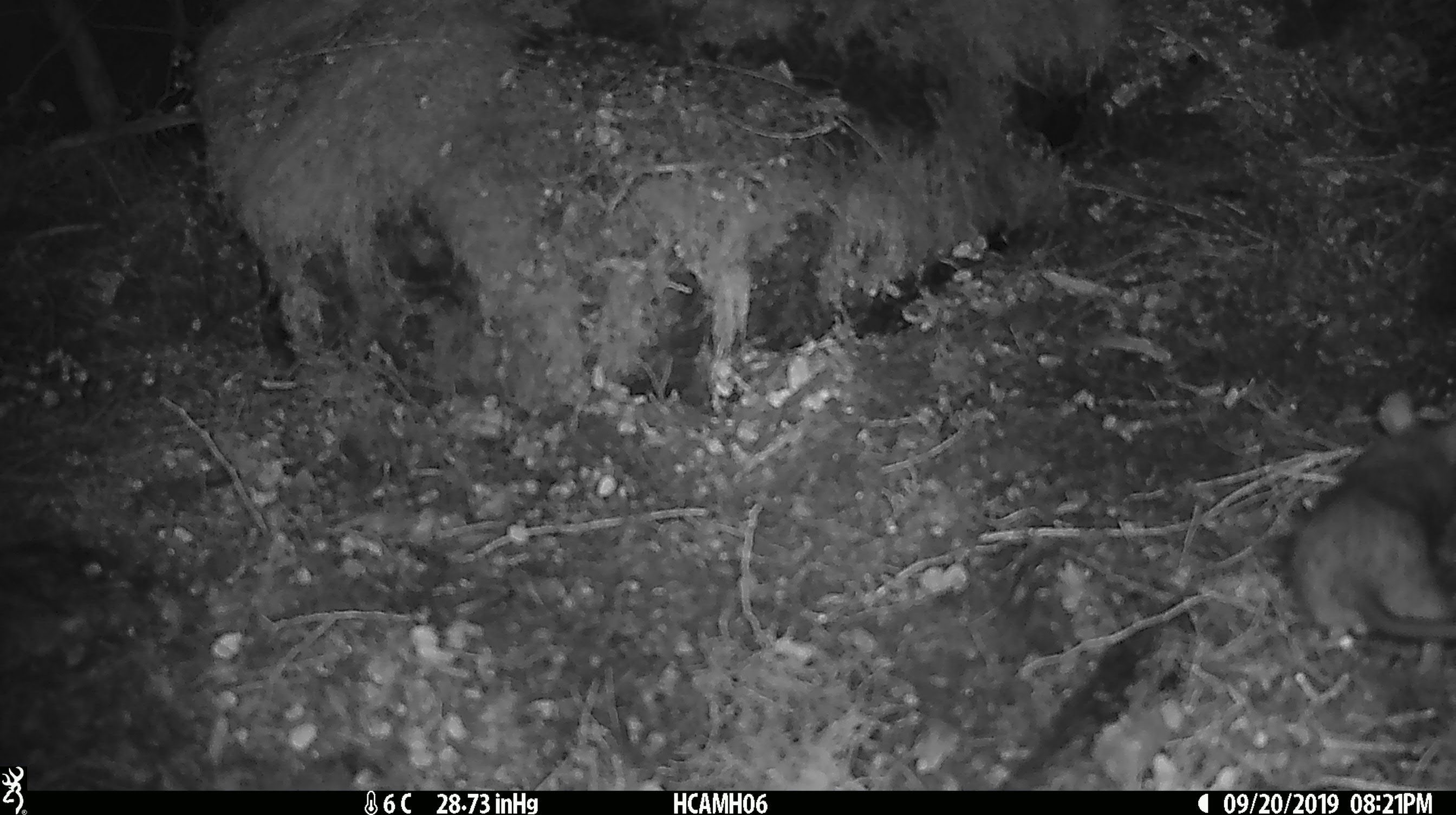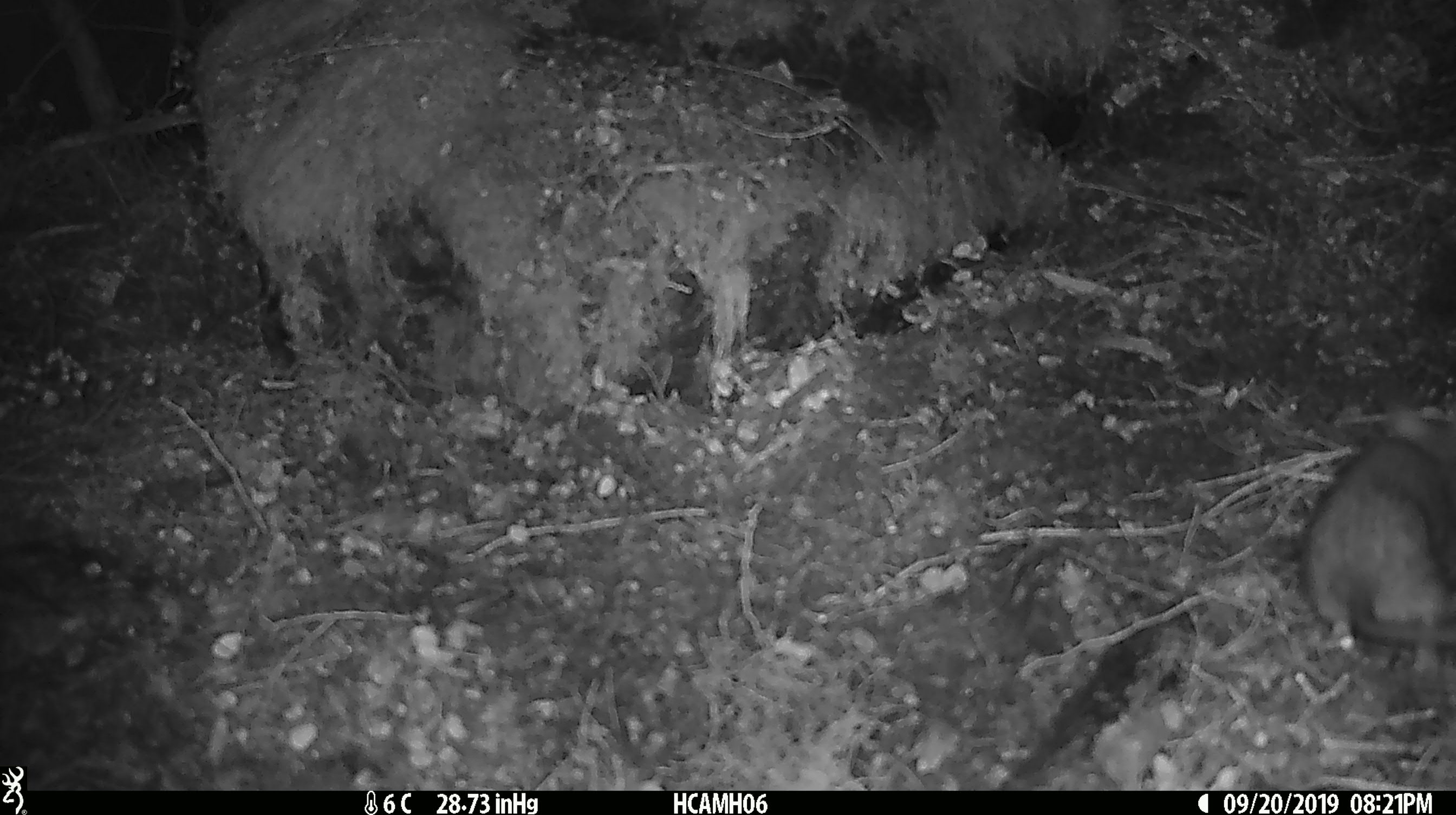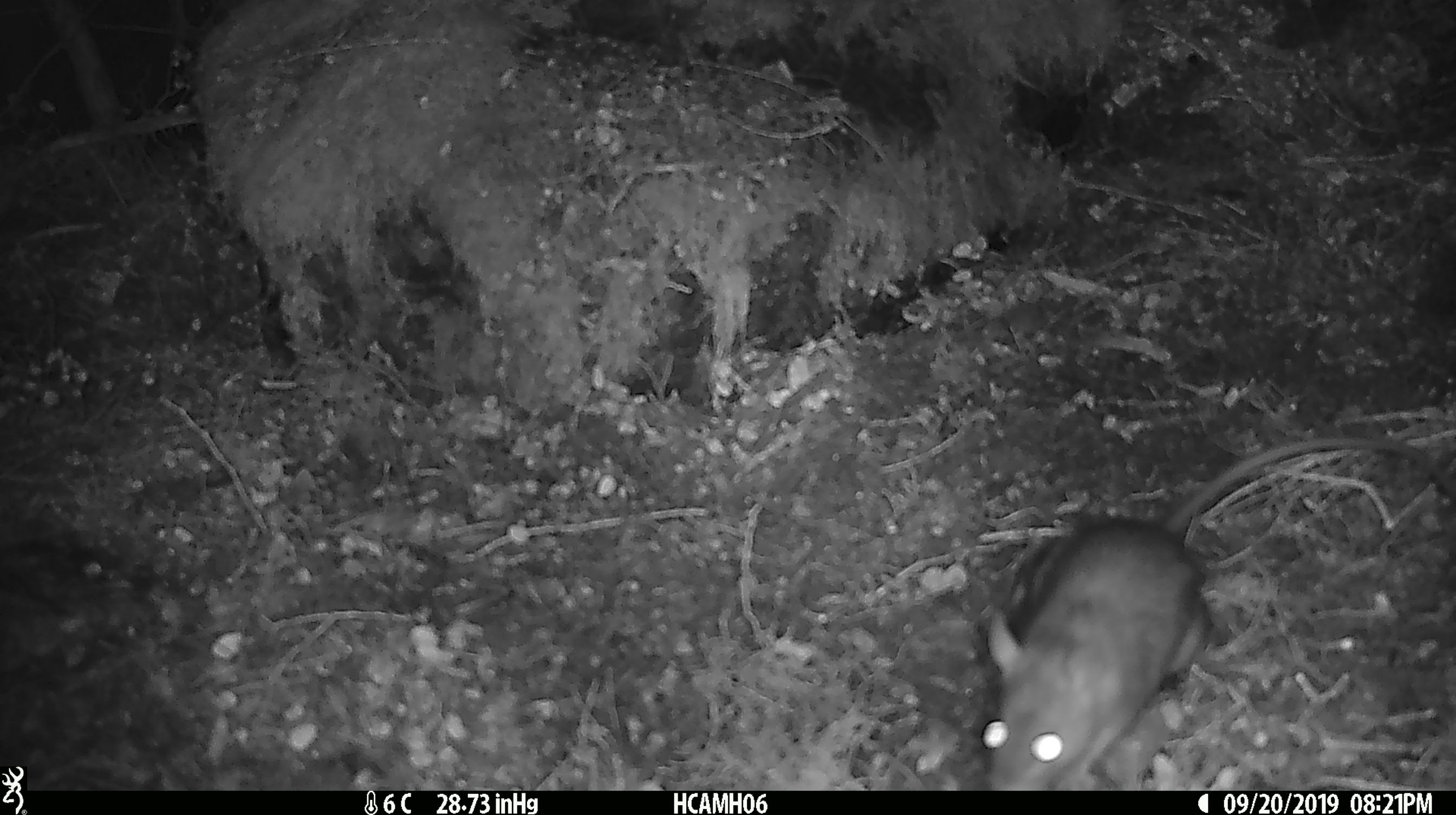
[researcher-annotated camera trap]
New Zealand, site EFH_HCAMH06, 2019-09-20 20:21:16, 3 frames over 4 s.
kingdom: Animalia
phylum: Chordata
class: Mammalia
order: Rodentia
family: Muridae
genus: Mus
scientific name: Mus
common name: mouse